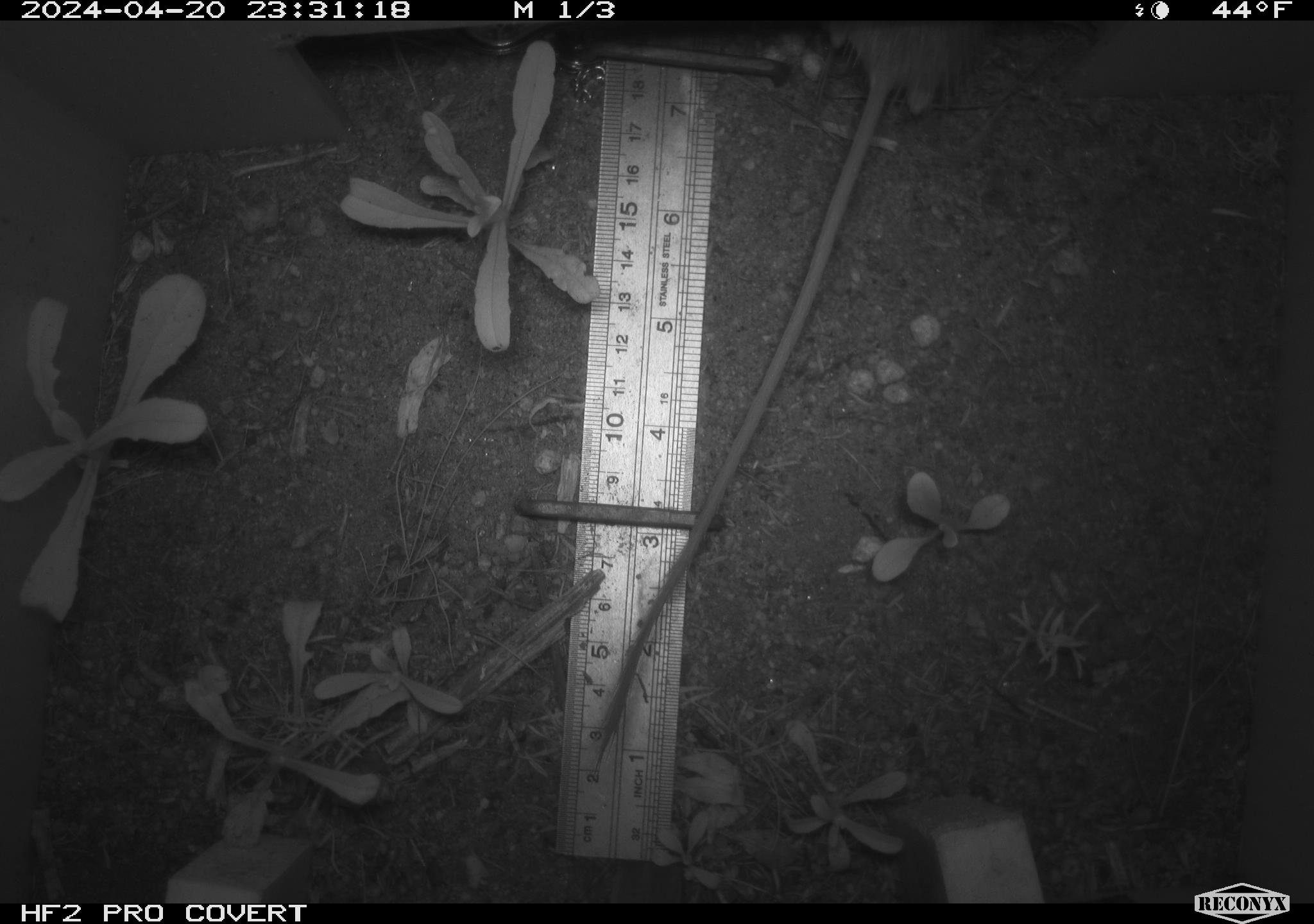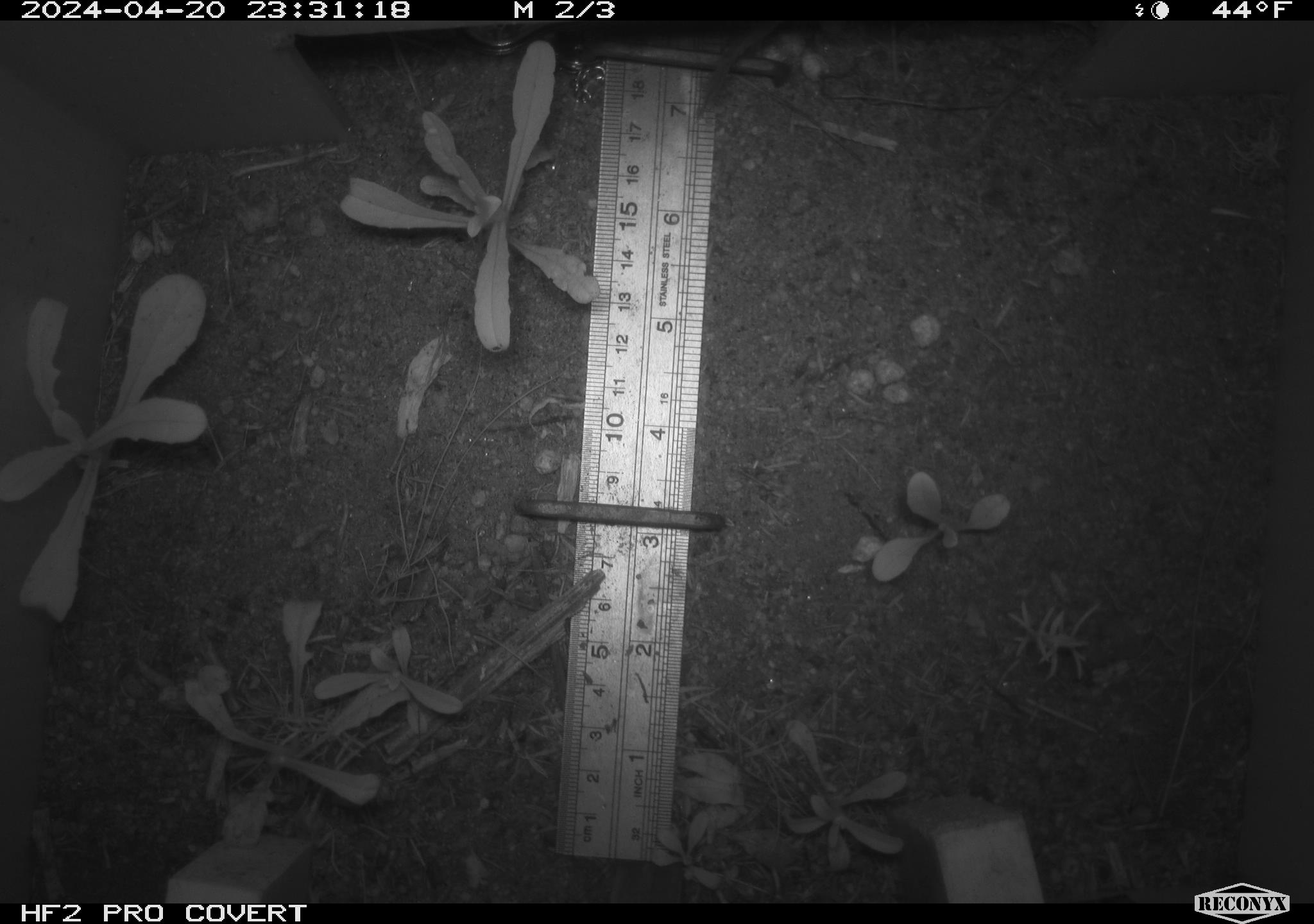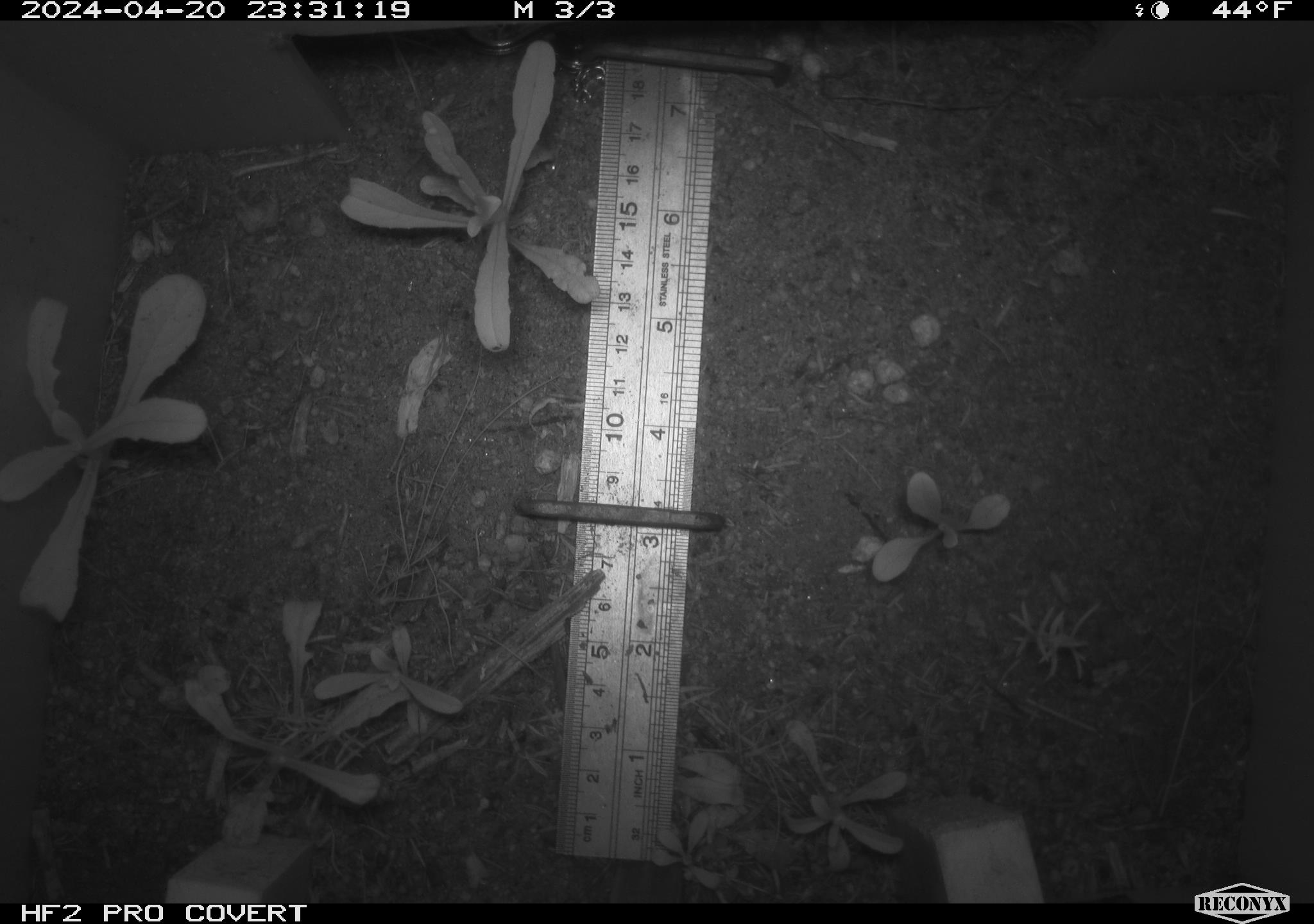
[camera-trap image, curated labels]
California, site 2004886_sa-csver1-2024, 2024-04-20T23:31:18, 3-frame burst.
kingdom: Animalia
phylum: Chordata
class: Mammalia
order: Rodentia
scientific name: Rodentia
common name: rodent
Rodent (Rodentia).